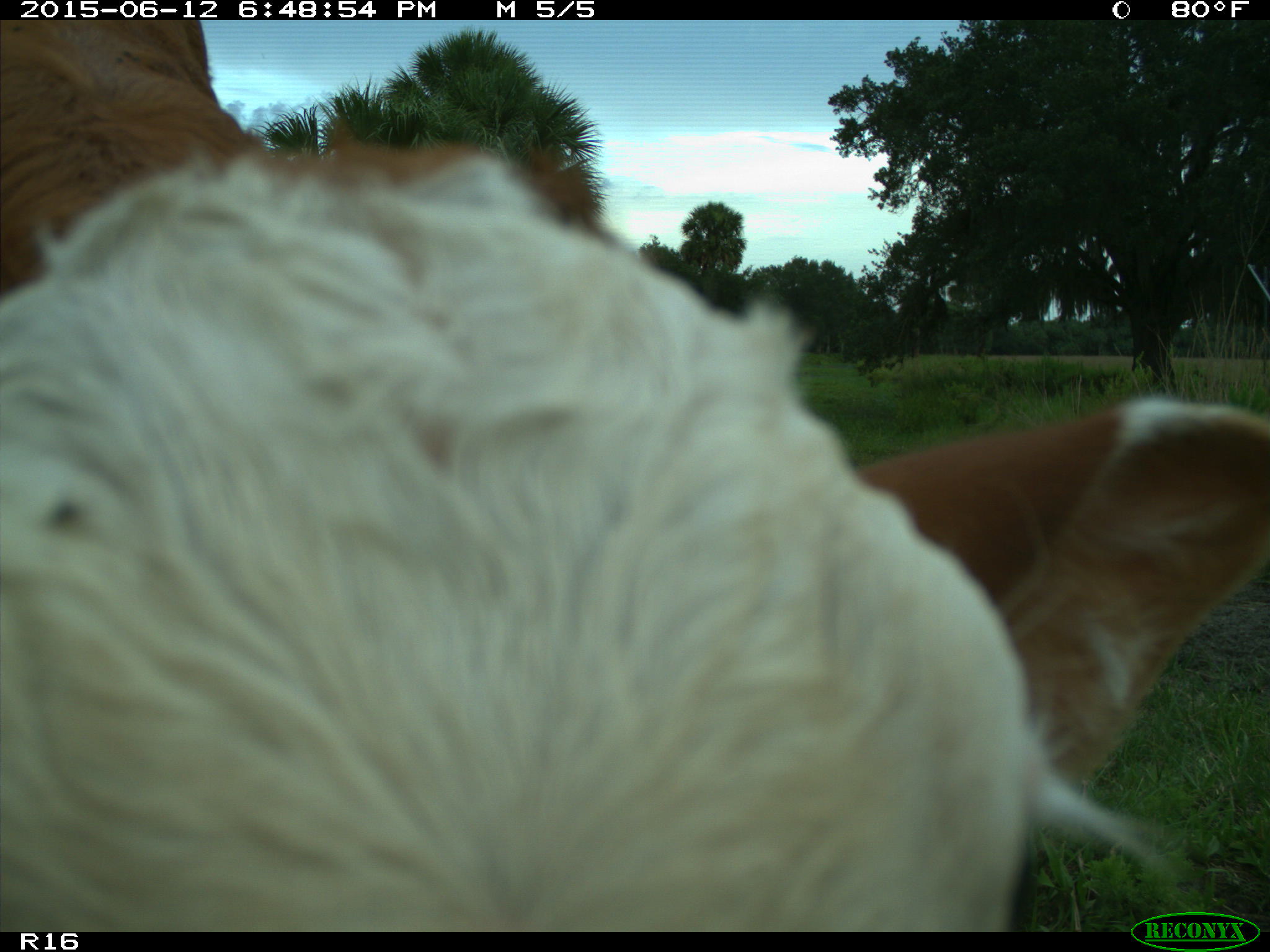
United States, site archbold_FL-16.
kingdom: Animalia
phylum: Chordata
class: Mammalia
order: Artiodactyla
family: Bovidae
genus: Bos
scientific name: Bos taurus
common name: domestic cow